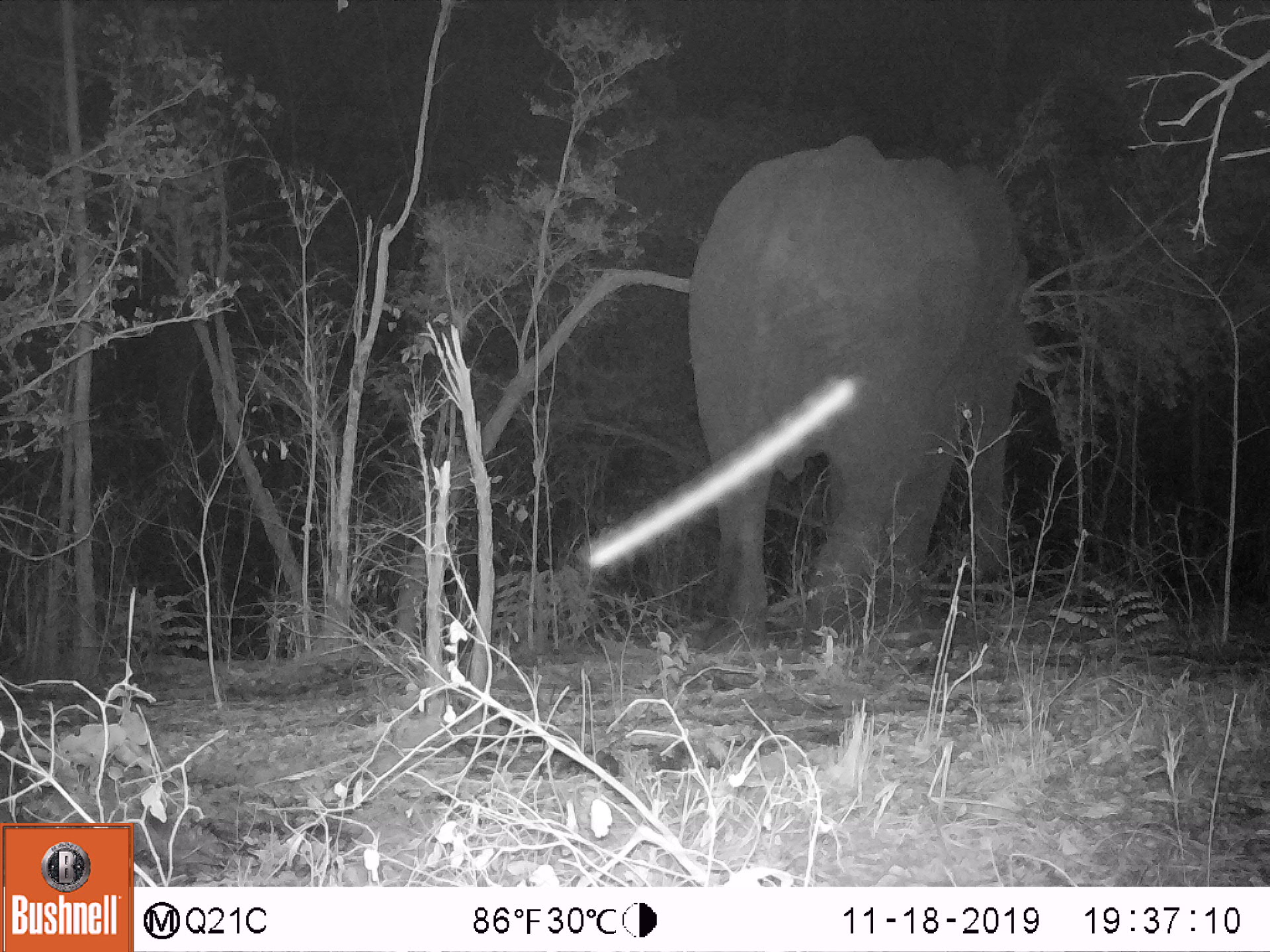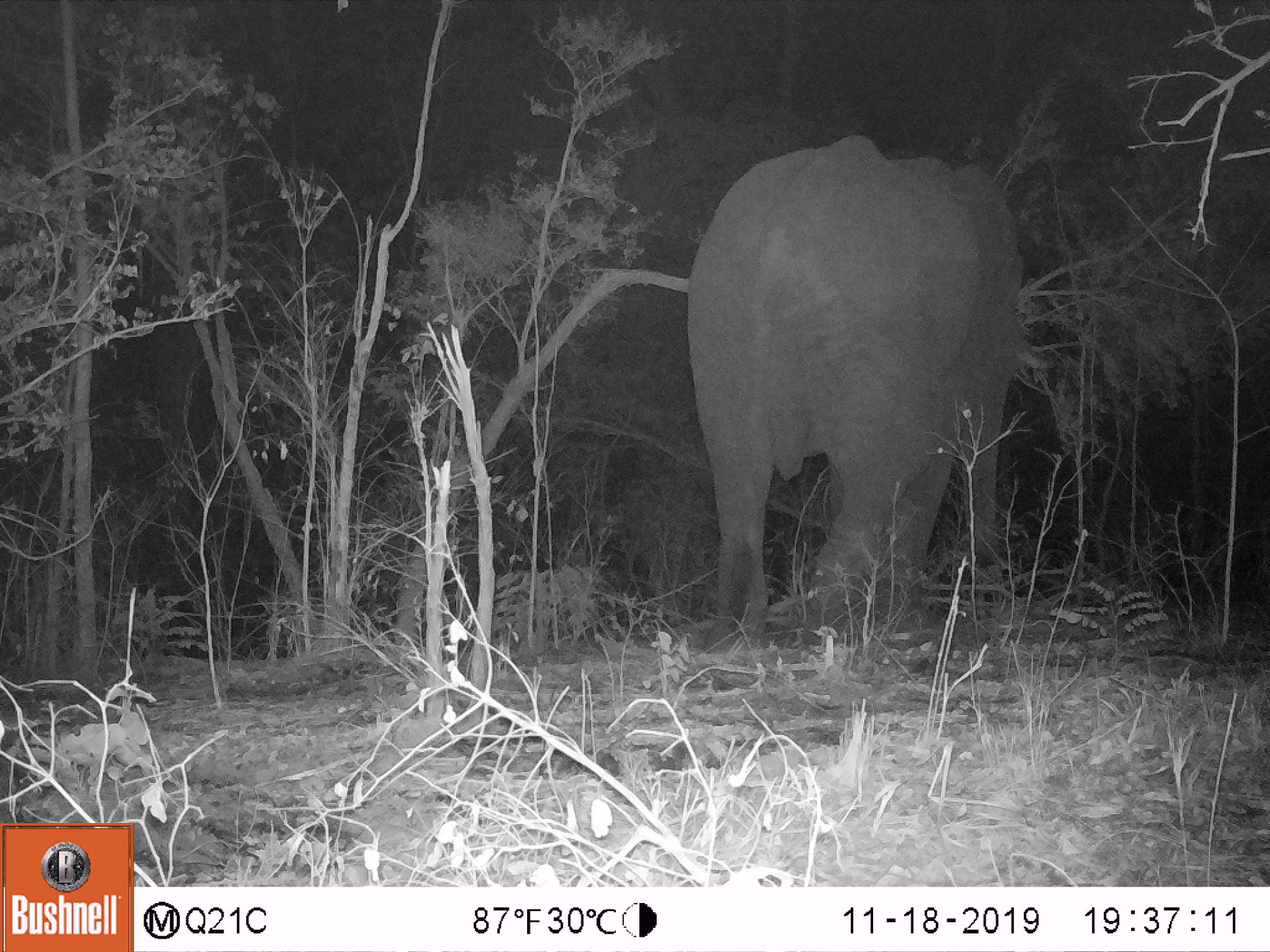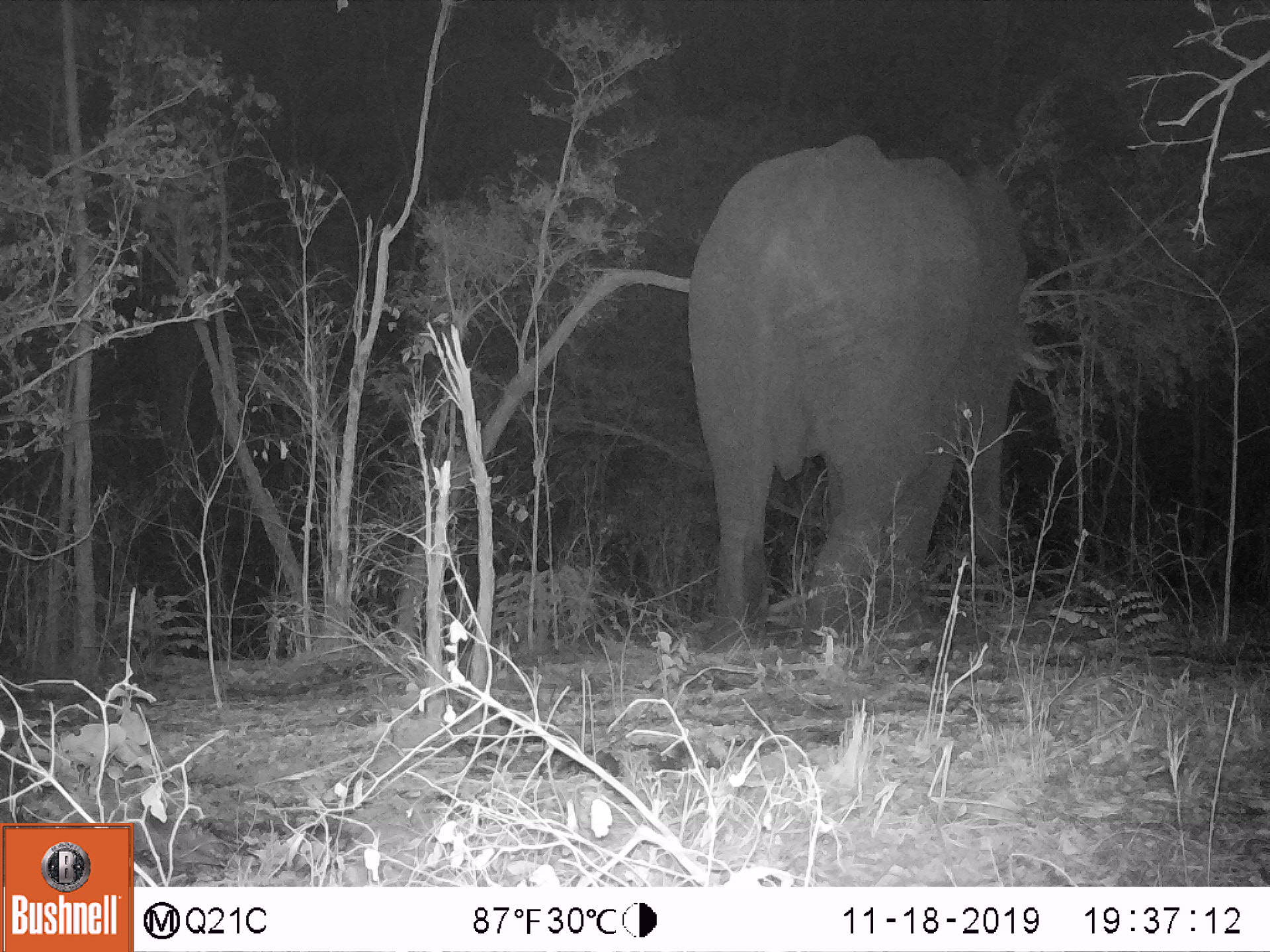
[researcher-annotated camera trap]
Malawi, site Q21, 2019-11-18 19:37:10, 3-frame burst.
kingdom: Animalia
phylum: Chordata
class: Mammalia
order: Proboscidea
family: Elephantidae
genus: Loxodonta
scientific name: Loxodonta africana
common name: african savanna elephant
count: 1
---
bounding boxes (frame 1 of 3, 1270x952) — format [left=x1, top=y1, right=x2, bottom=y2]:
african savanna elephant: [left=660, top=115, right=1044, bottom=671]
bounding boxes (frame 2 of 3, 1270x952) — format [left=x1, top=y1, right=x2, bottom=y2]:
african savanna elephant: [left=668, top=132, right=1056, bottom=657]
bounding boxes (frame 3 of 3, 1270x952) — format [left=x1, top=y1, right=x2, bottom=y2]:
african savanna elephant: [left=671, top=132, right=1061, bottom=633]